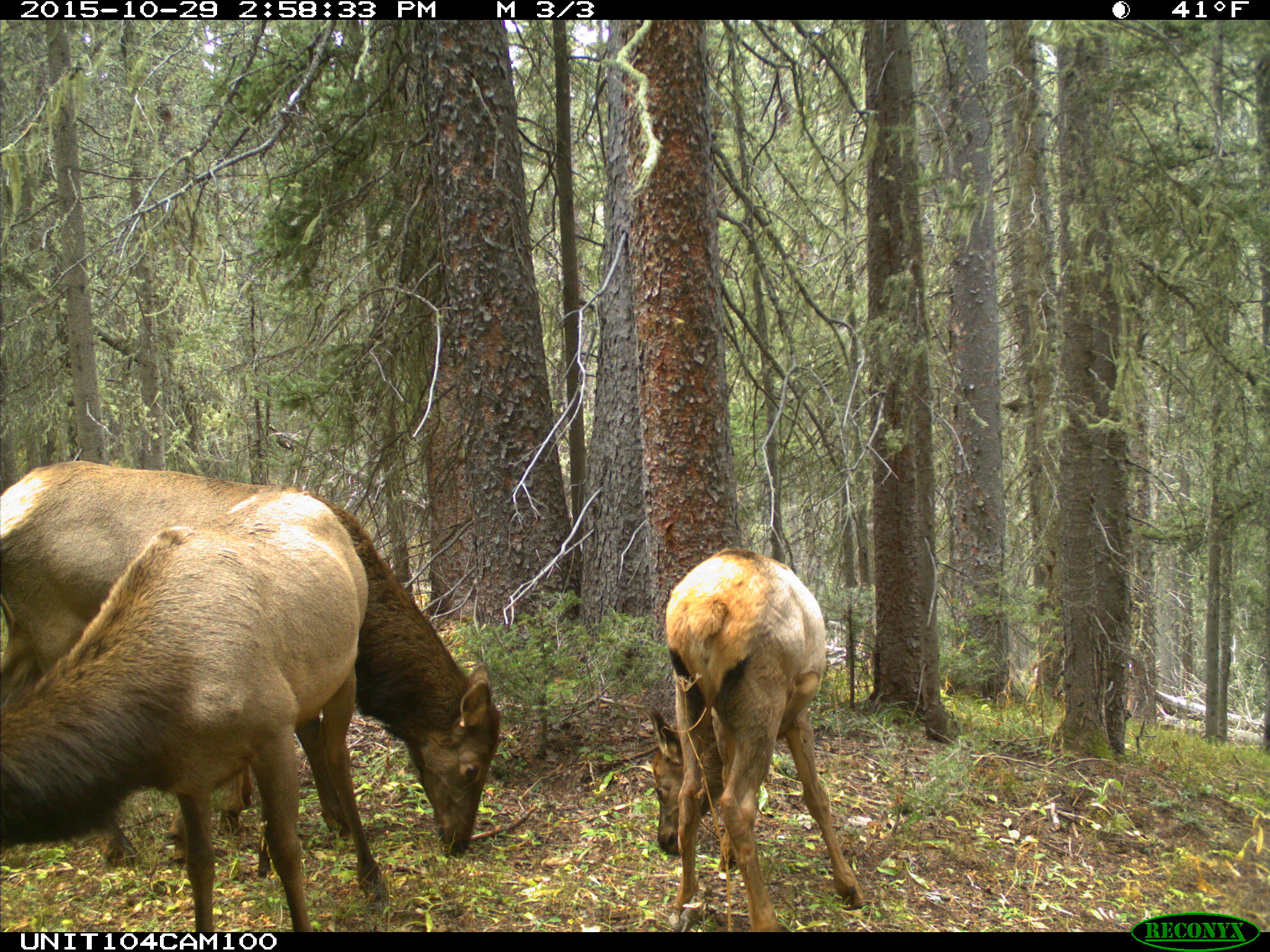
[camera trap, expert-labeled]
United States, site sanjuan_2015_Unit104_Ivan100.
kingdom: Animalia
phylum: Chordata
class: Mammalia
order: Artiodactyla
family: Cervidae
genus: Cervus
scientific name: Cervus elaphus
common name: red deer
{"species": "Cervus elaphus (red deer)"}